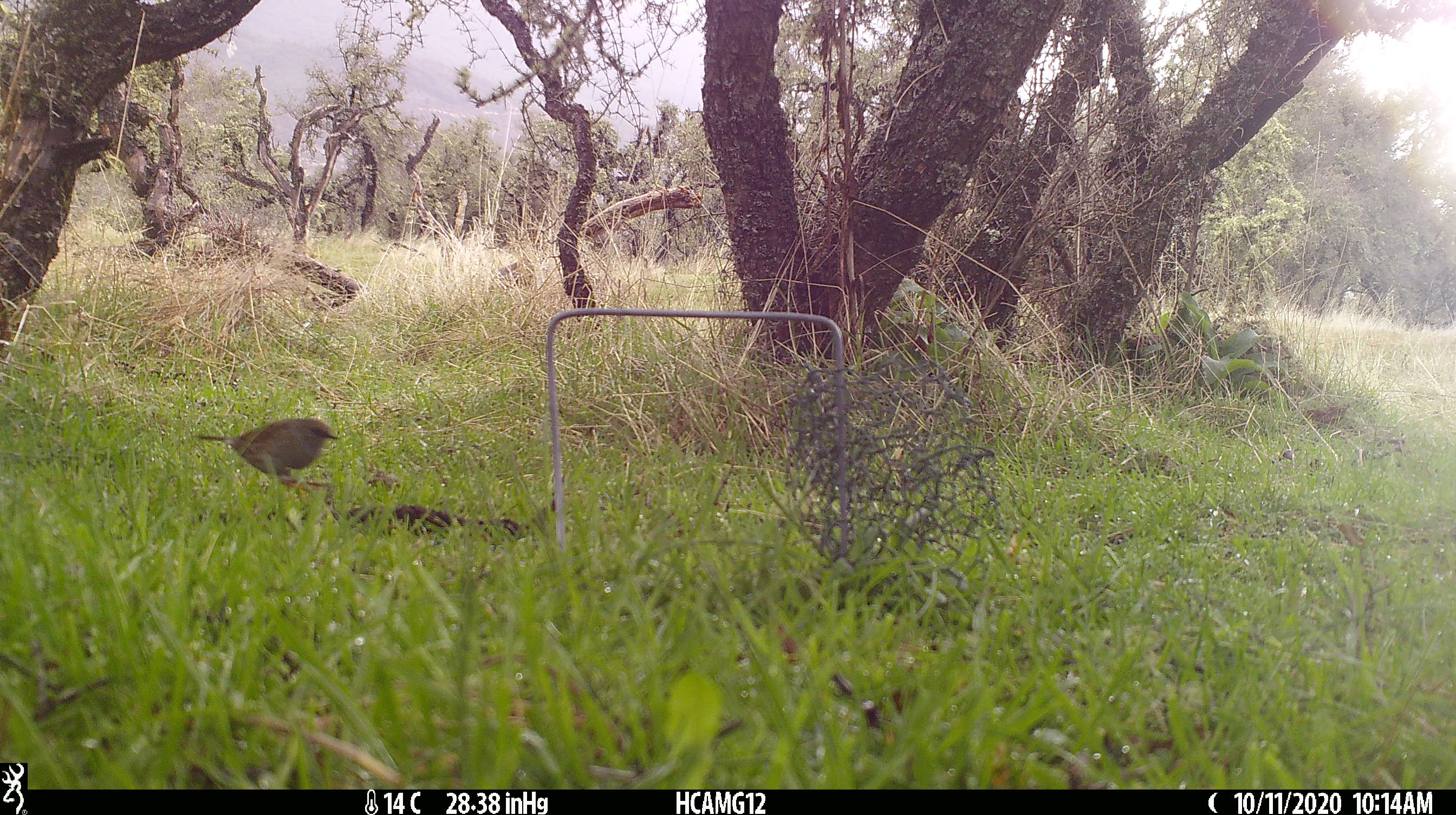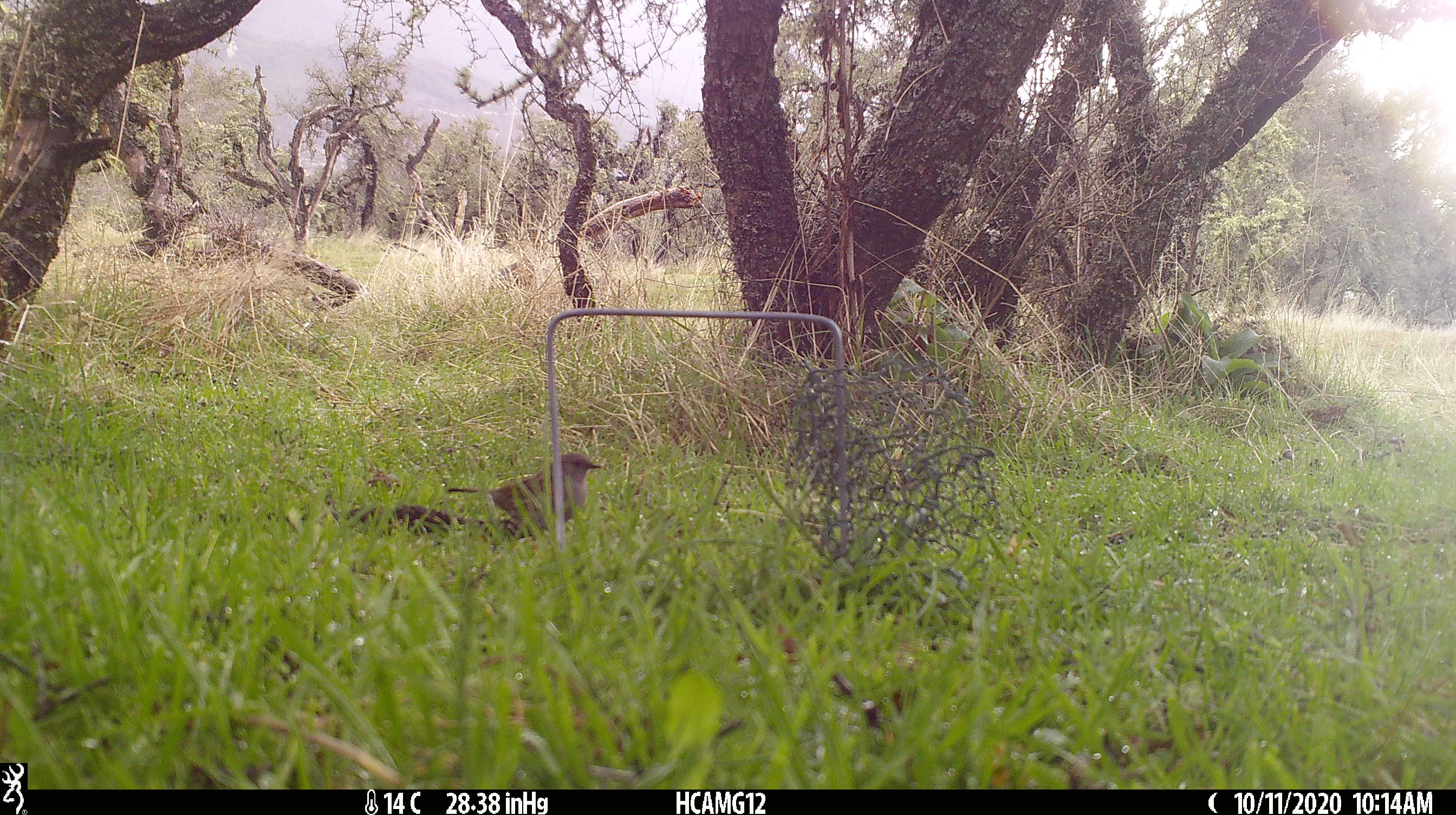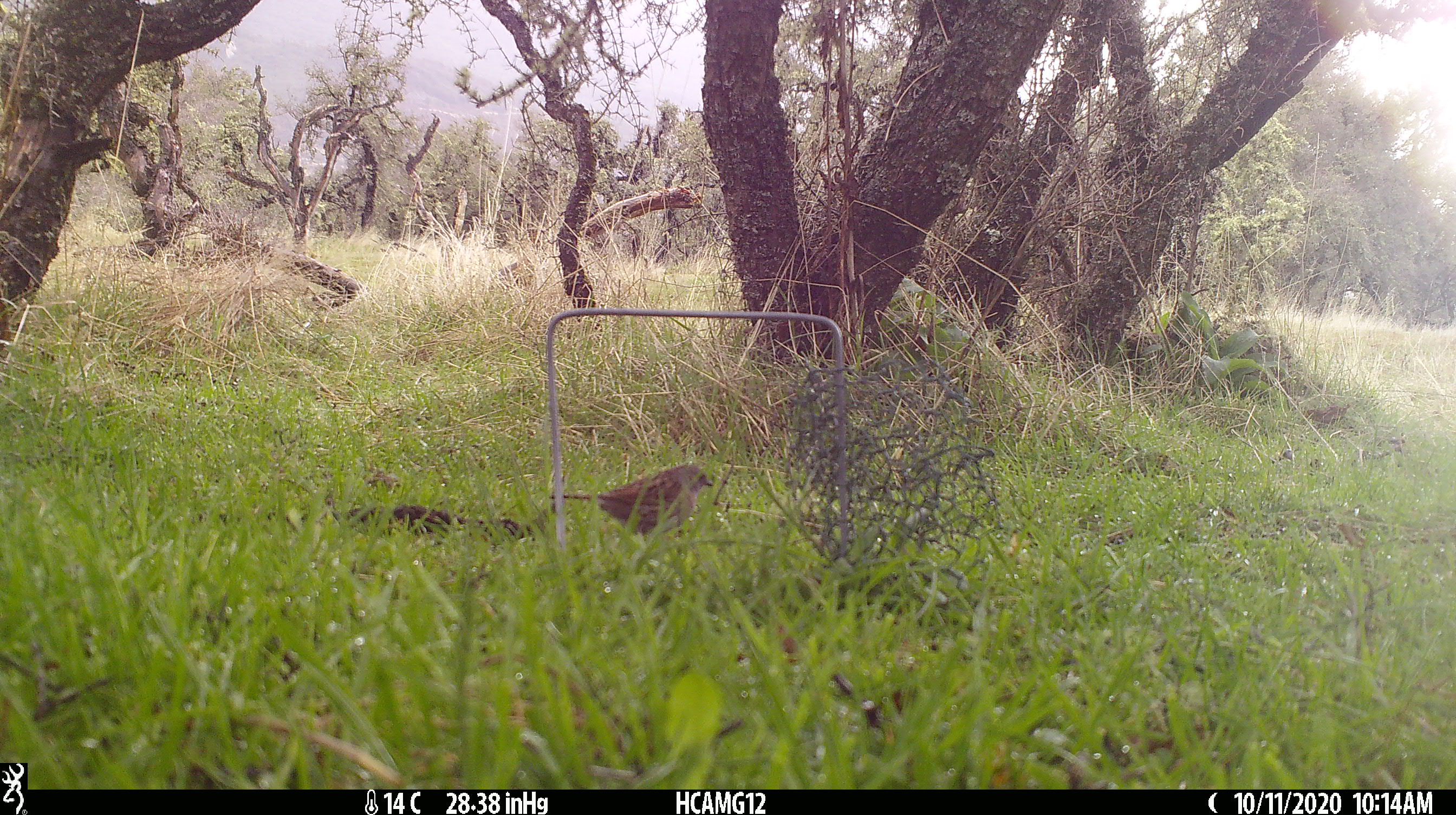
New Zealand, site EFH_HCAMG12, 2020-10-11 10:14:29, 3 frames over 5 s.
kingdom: Animalia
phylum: Chordata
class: Aves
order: Passeriformes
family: Prunellidae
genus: Prunella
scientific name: Prunella modularis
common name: dunnock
Dunnock (Prunella modularis).